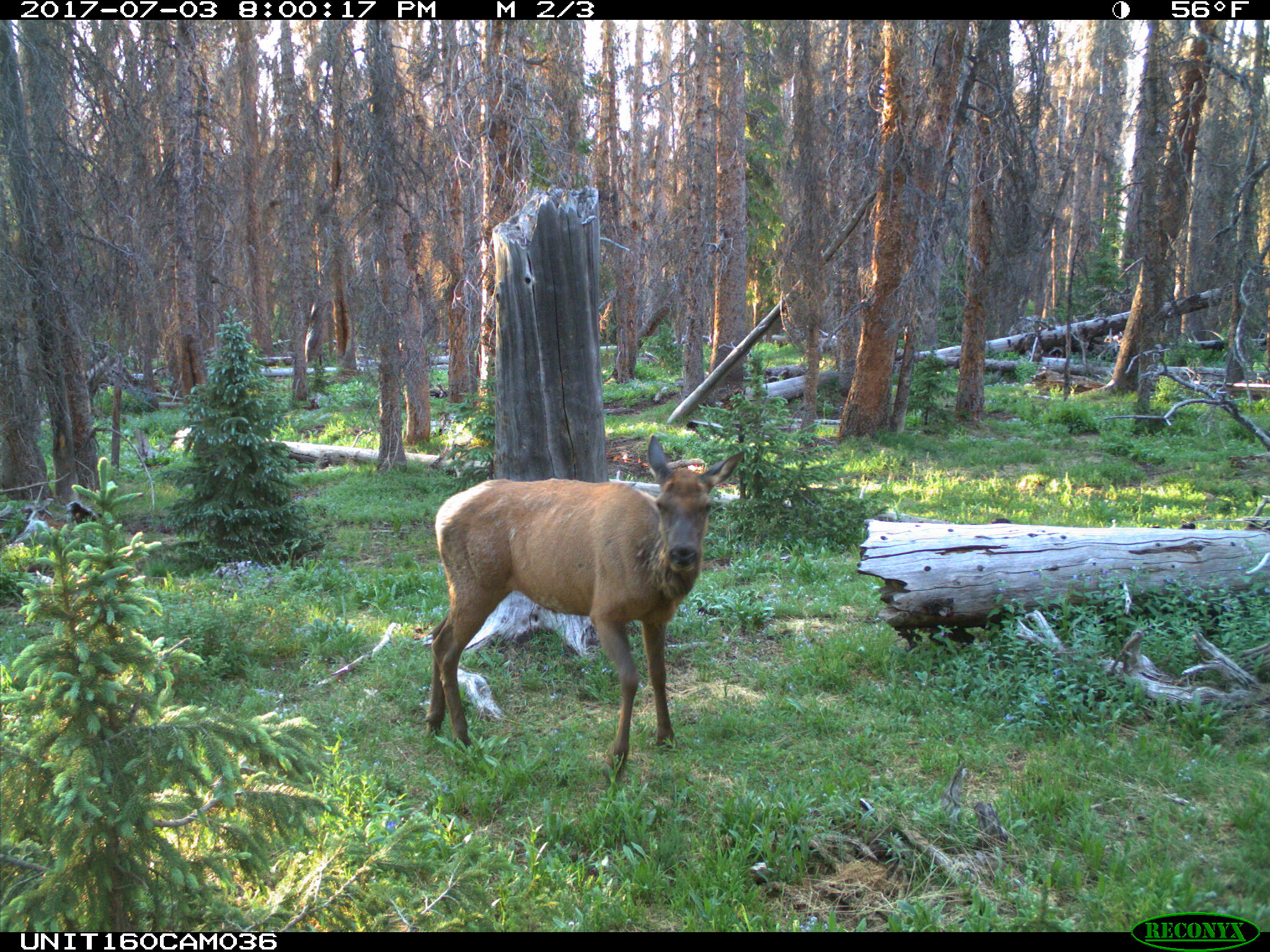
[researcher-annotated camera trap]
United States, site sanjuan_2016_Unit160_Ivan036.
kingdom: Animalia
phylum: Chordata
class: Mammalia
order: Artiodactyla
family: Cervidae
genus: Cervus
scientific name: Cervus elaphus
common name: red deer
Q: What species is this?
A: Cervus elaphus (red deer).